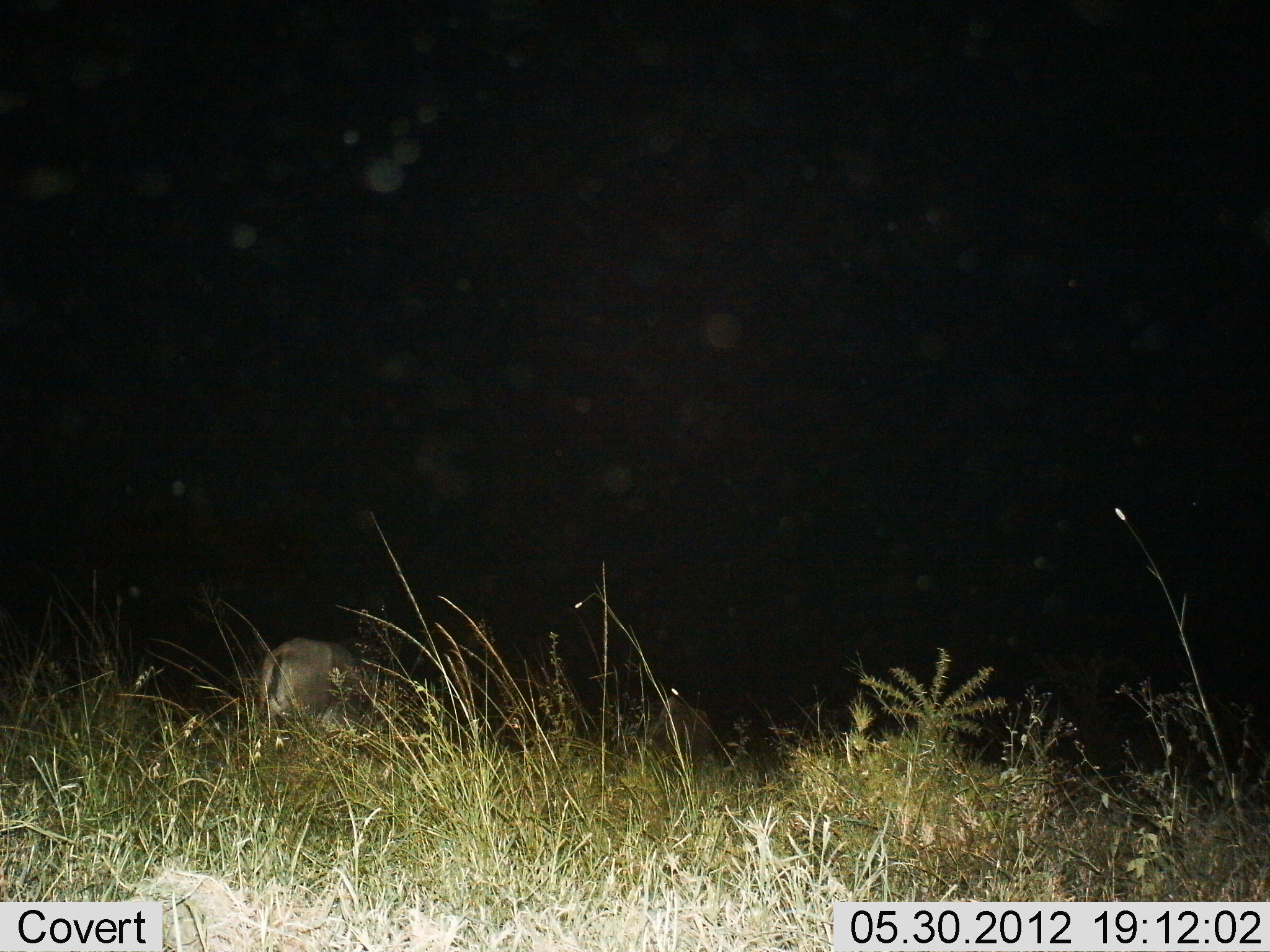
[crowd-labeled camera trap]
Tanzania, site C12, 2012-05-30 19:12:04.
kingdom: Animalia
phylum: Chordata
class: Mammalia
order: Artiodactyla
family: Bovidae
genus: Connochaetes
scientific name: Connochaetes taurinus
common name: blue wildebeest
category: wildebeest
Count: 2.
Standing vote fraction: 25%.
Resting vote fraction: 38%.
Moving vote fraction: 12%.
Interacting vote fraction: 0%.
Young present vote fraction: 0%.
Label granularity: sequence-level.